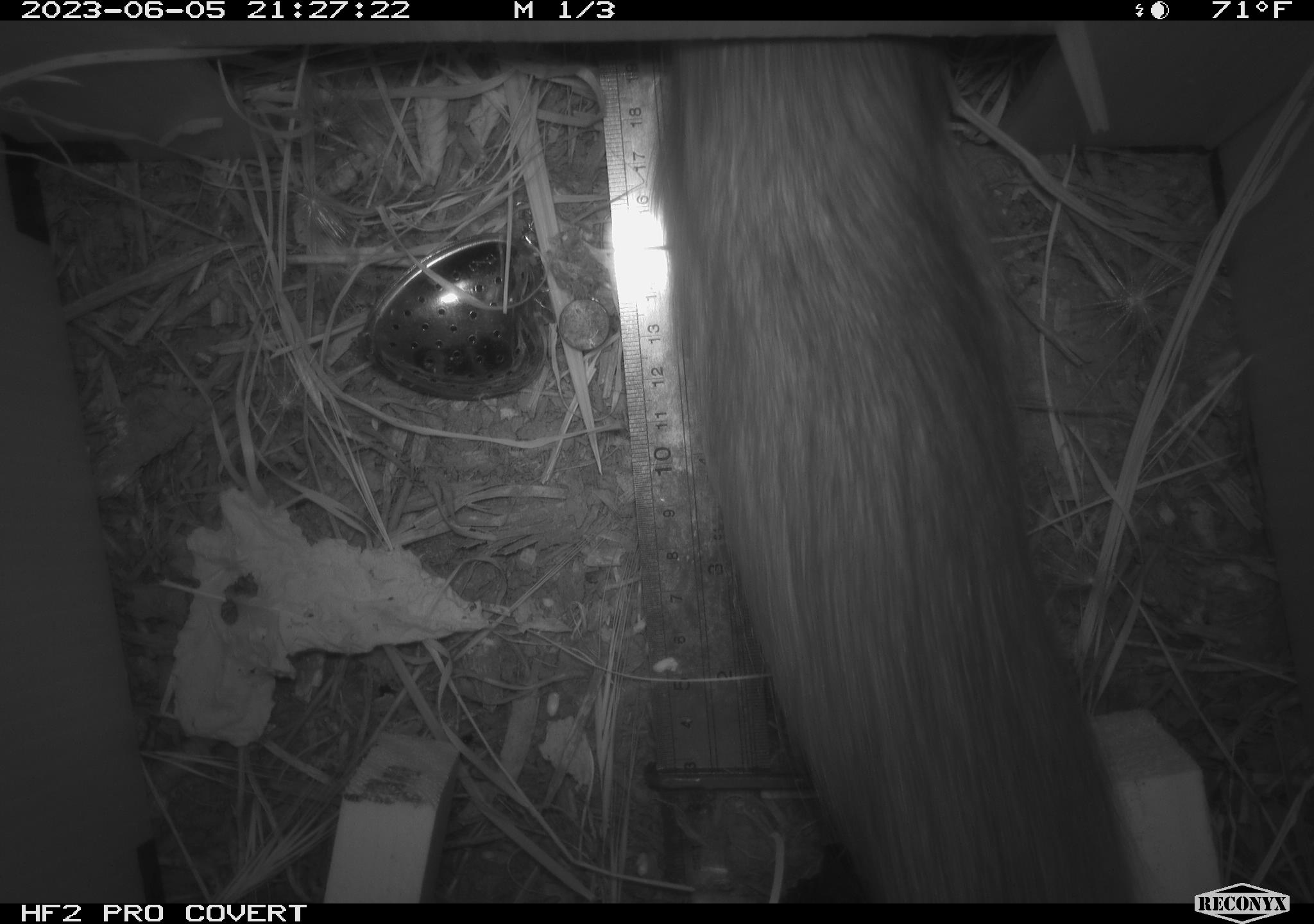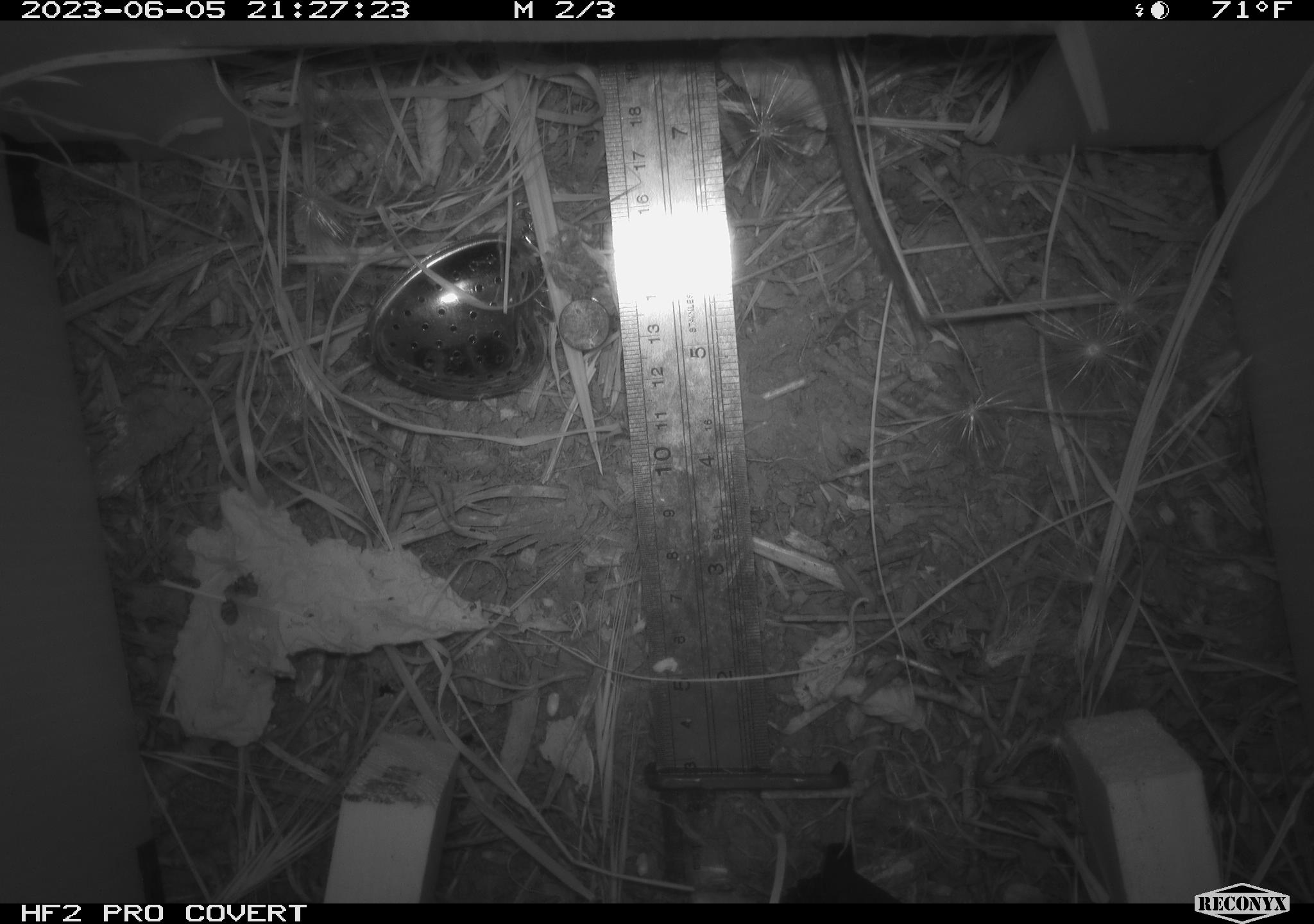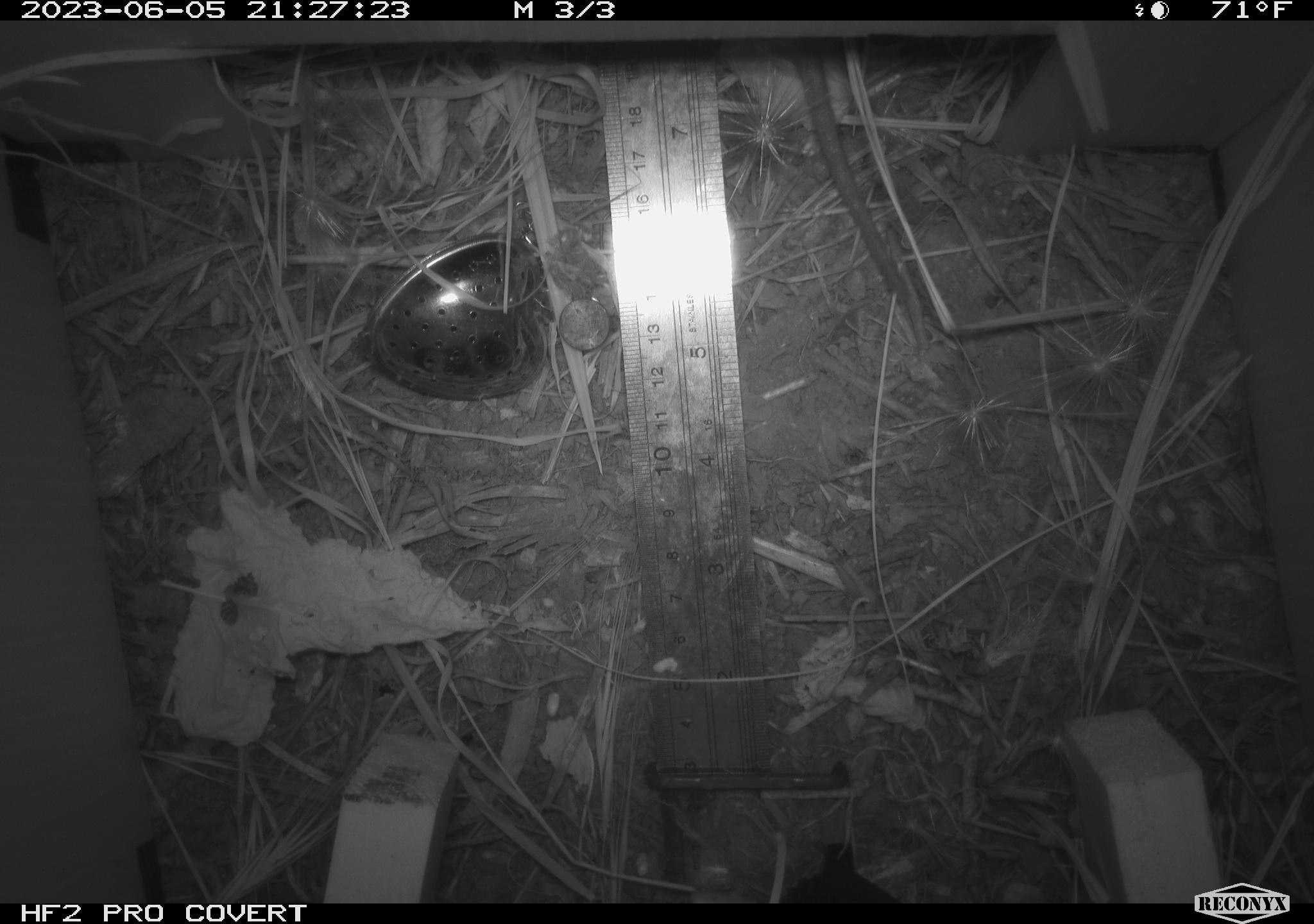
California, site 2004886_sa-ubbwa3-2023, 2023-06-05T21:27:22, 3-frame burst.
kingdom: Animalia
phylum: Chordata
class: Mammalia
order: Rodentia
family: Muridae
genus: Rattus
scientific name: Rattus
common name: rat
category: rattus species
Rattus species (rat) (Rattus).